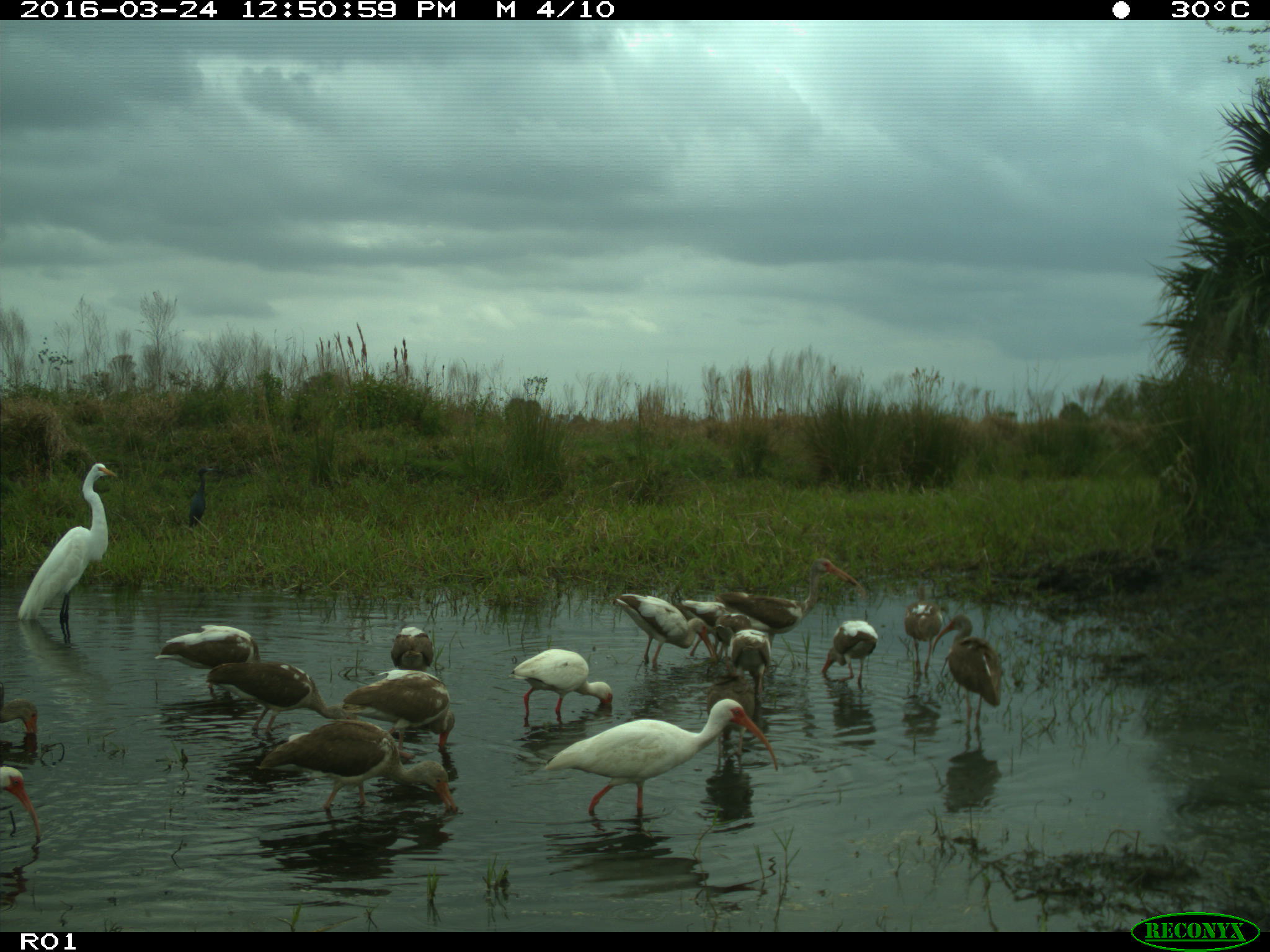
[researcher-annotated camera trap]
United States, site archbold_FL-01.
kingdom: Animalia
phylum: Chordata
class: Aves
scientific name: Aves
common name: birds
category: unidentified bird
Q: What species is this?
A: Unidentified bird (birds) (Aves).